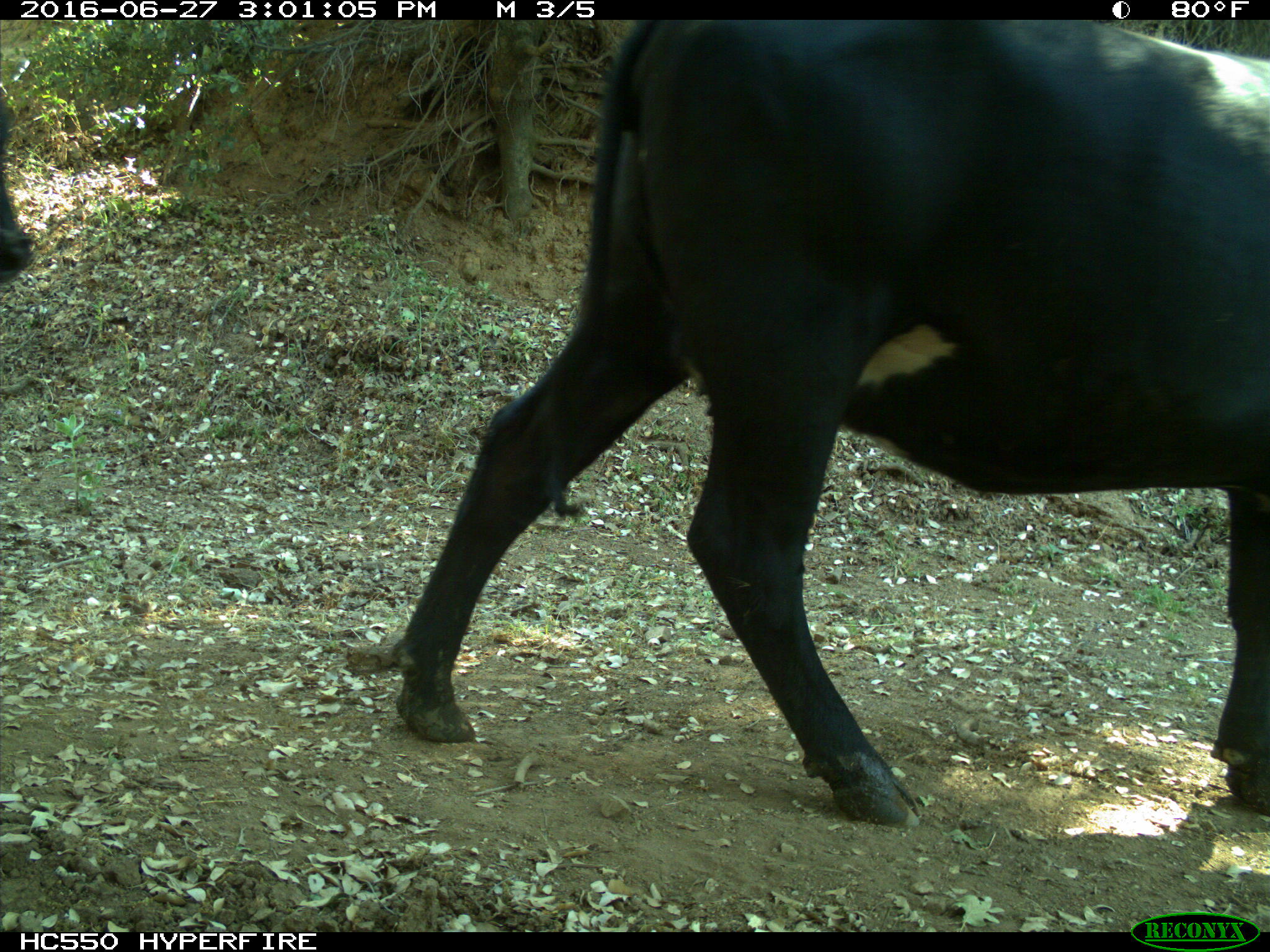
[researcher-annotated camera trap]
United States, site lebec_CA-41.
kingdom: Animalia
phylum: Chordata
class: Mammalia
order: Artiodactyla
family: Bovidae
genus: Bos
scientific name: Bos taurus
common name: domestic cow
Bos taurus (domestic cow).